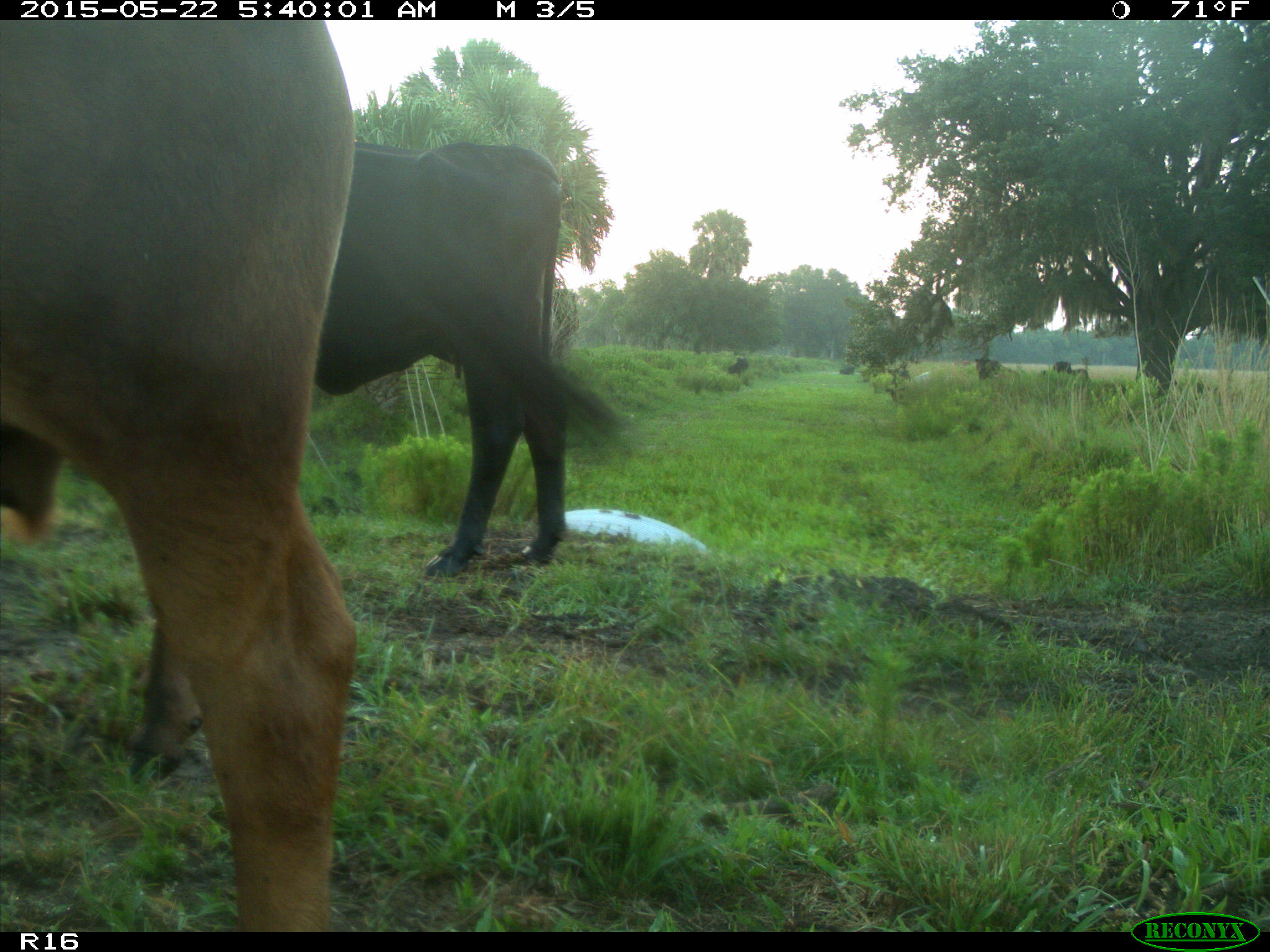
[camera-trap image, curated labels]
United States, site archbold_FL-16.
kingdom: Animalia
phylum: Chordata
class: Mammalia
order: Artiodactyla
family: Bovidae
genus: Bos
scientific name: Bos taurus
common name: domestic cow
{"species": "Bos taurus (domestic cow)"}